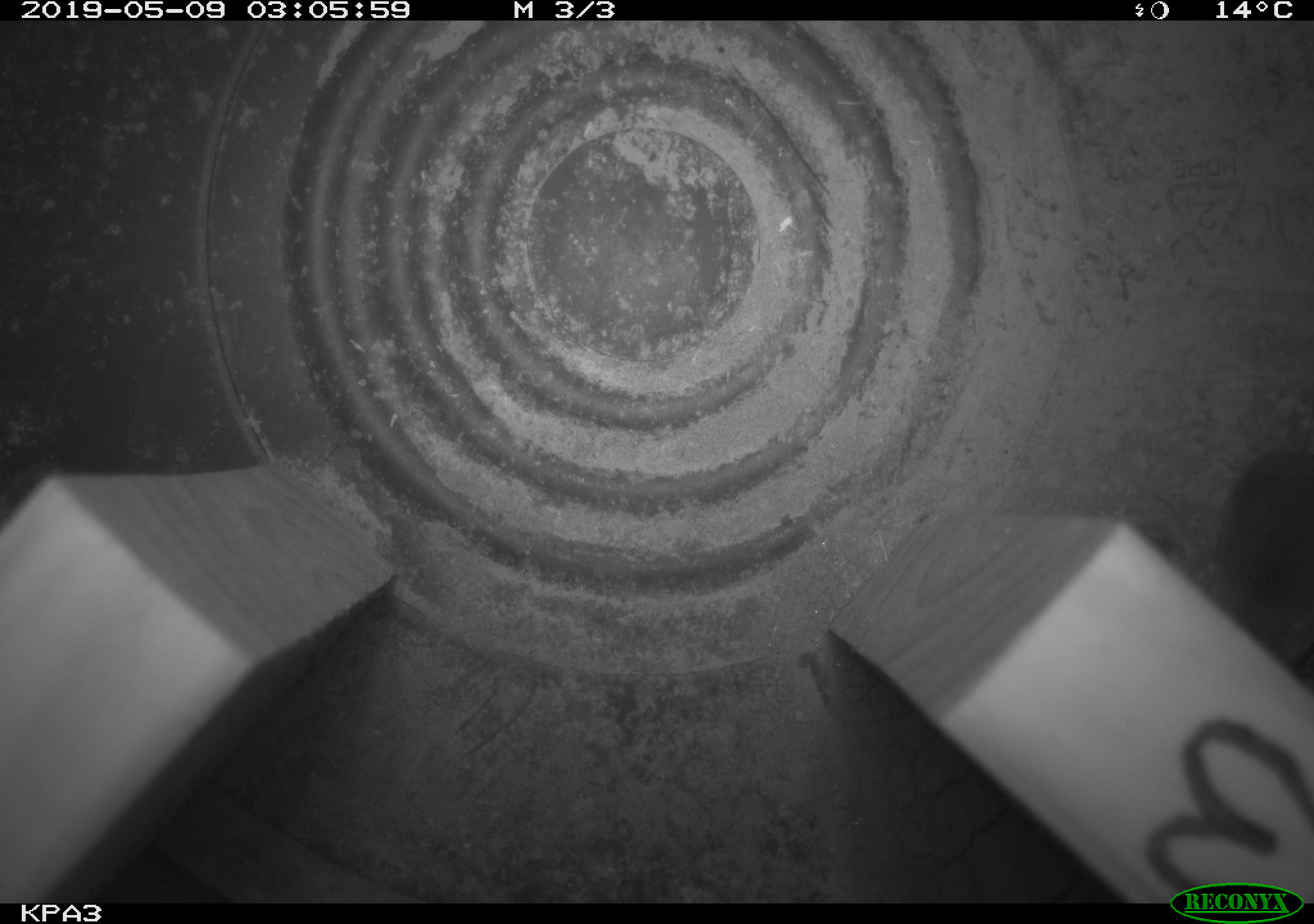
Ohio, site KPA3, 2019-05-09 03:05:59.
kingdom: Animalia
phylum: Chordata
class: Mammalia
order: Eulipotyphla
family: Soricidae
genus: Blarina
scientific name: Blarina brevicauda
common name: northern short-tailed shrew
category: n. short-tailed shrew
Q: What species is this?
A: N. short-tailed shrew (northern short-tailed shrew) (Blarina brevicauda).